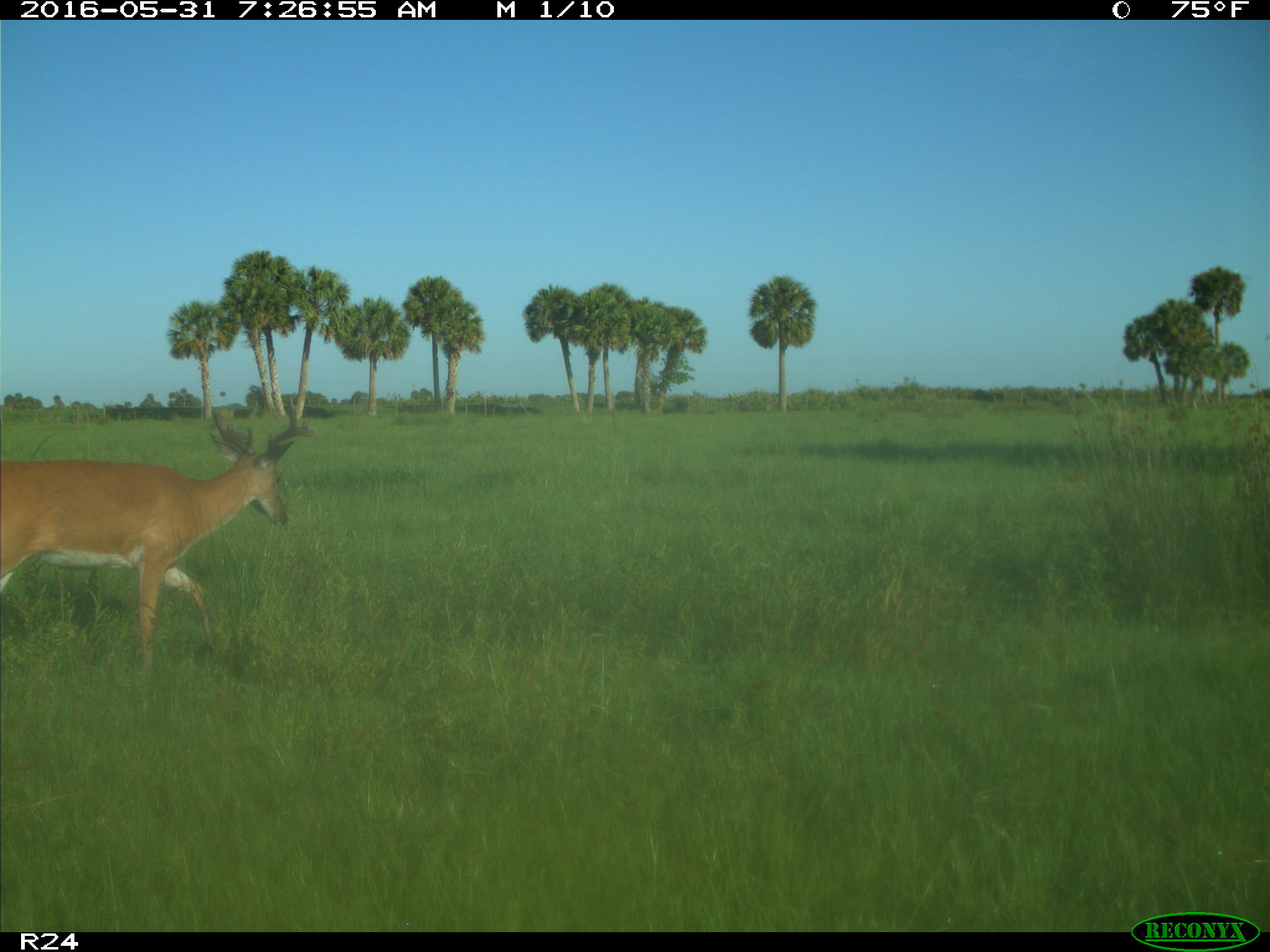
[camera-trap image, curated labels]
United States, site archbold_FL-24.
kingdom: Animalia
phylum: Chordata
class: Mammalia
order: Artiodactyla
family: Cervidae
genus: Odocoileus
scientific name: Odocoileus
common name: deer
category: unidentified deer